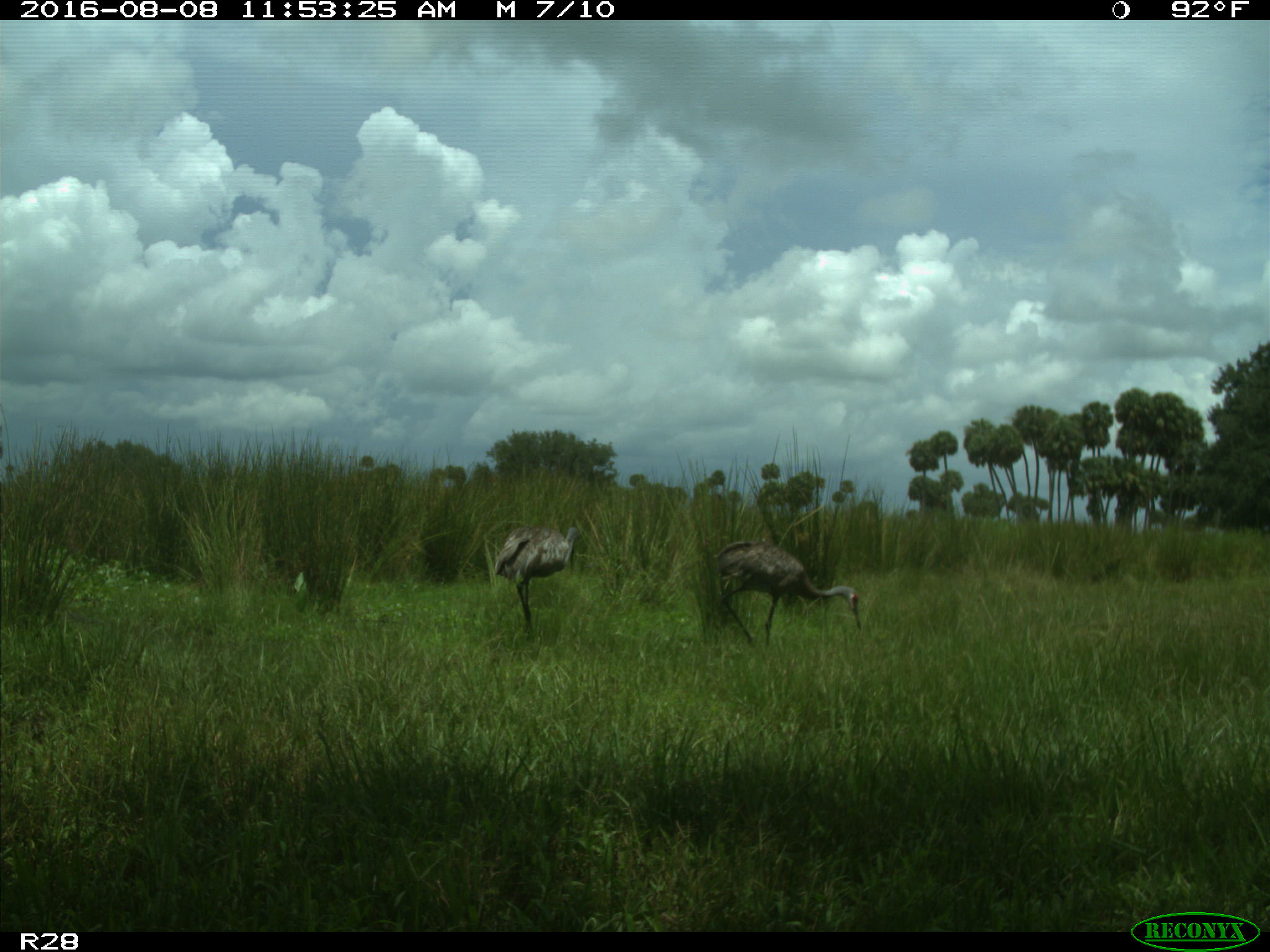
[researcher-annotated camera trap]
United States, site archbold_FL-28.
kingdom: Animalia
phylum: Chordata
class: Aves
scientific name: Aves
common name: birds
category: unidentified bird